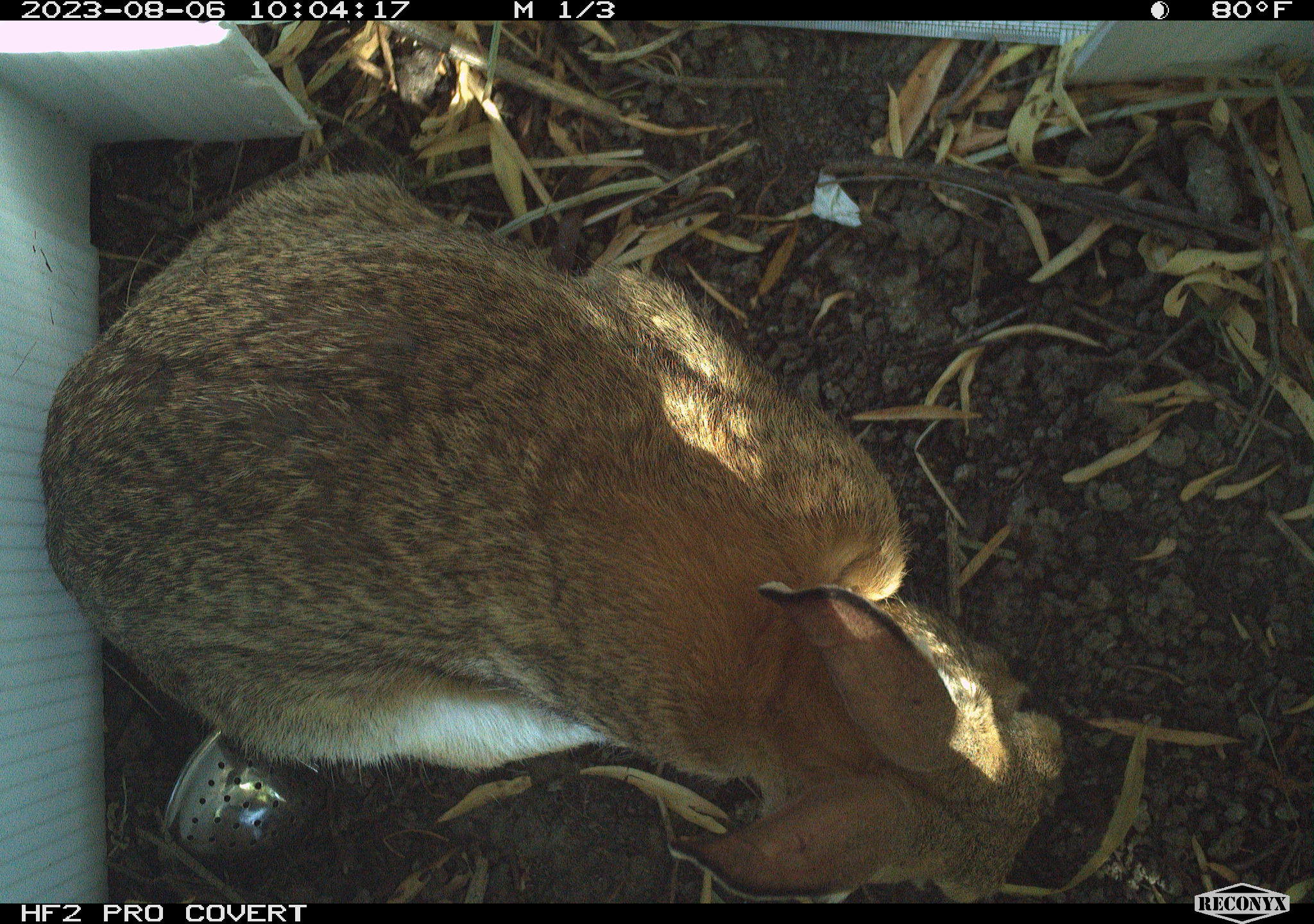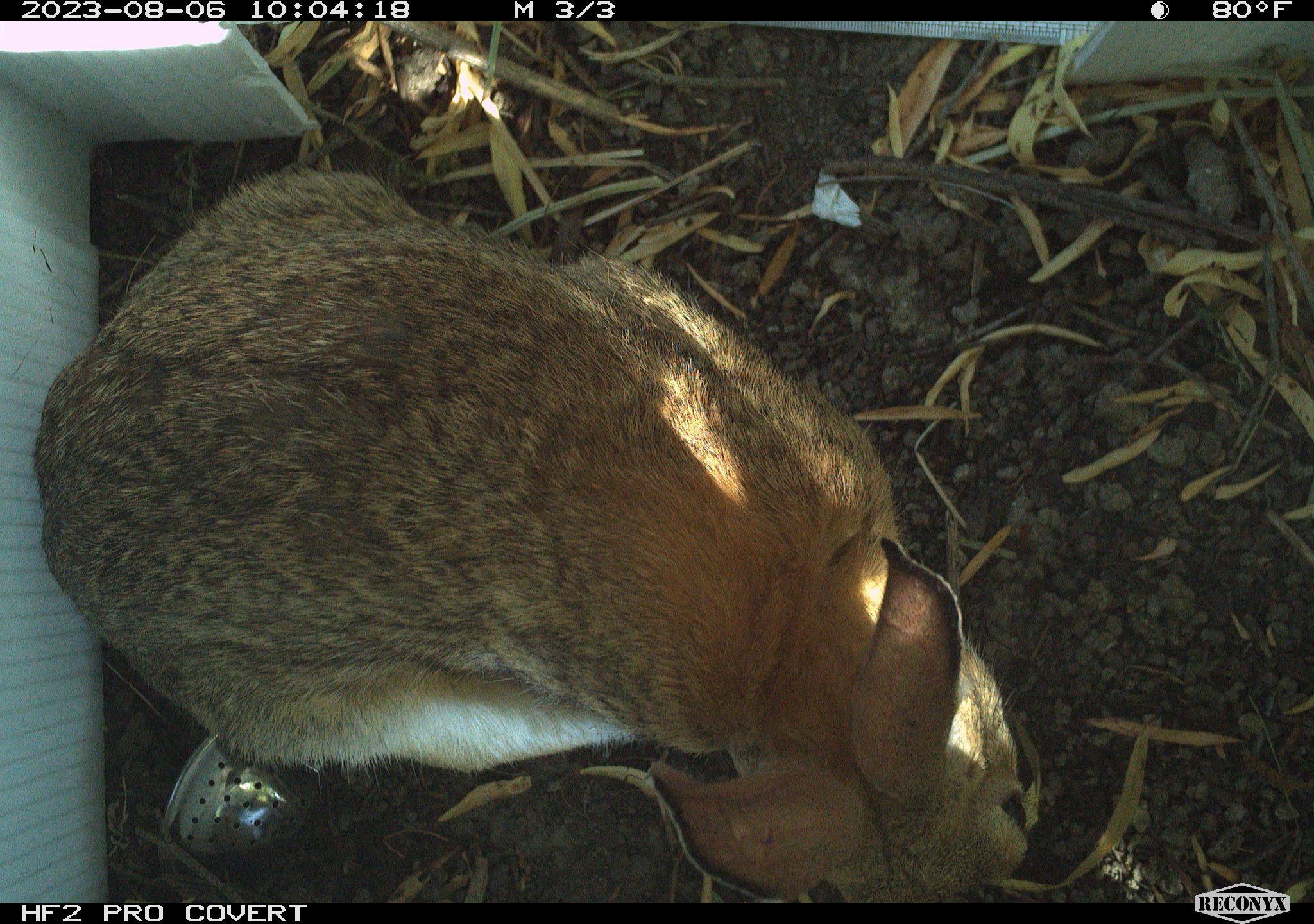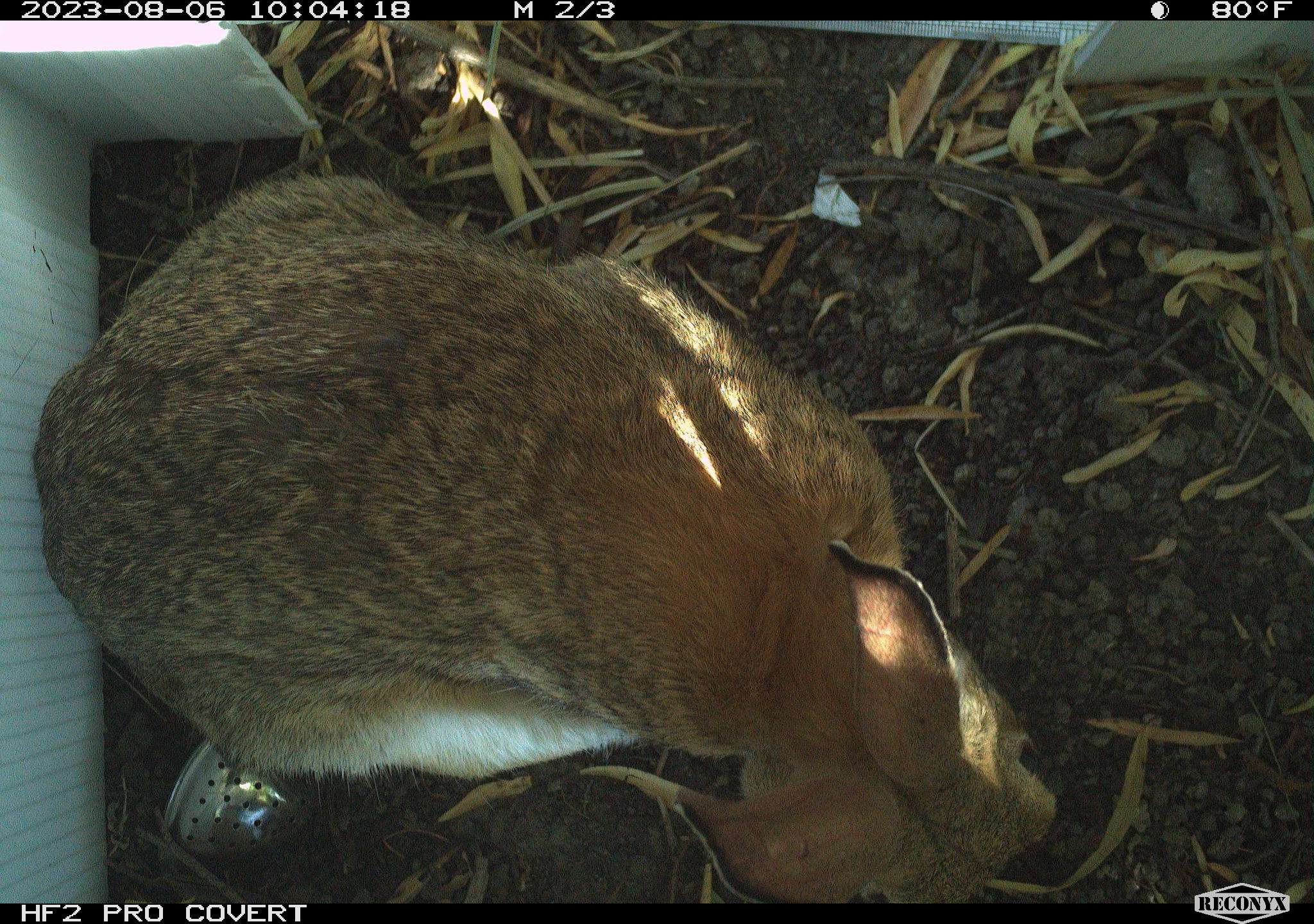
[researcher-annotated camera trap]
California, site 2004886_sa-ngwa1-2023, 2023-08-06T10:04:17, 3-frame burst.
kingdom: Animalia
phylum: Chordata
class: Mammalia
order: Lagomorpha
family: Leporidae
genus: Sylvilagus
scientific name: Sylvilagus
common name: cottontail rabbits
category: sylvilagus species